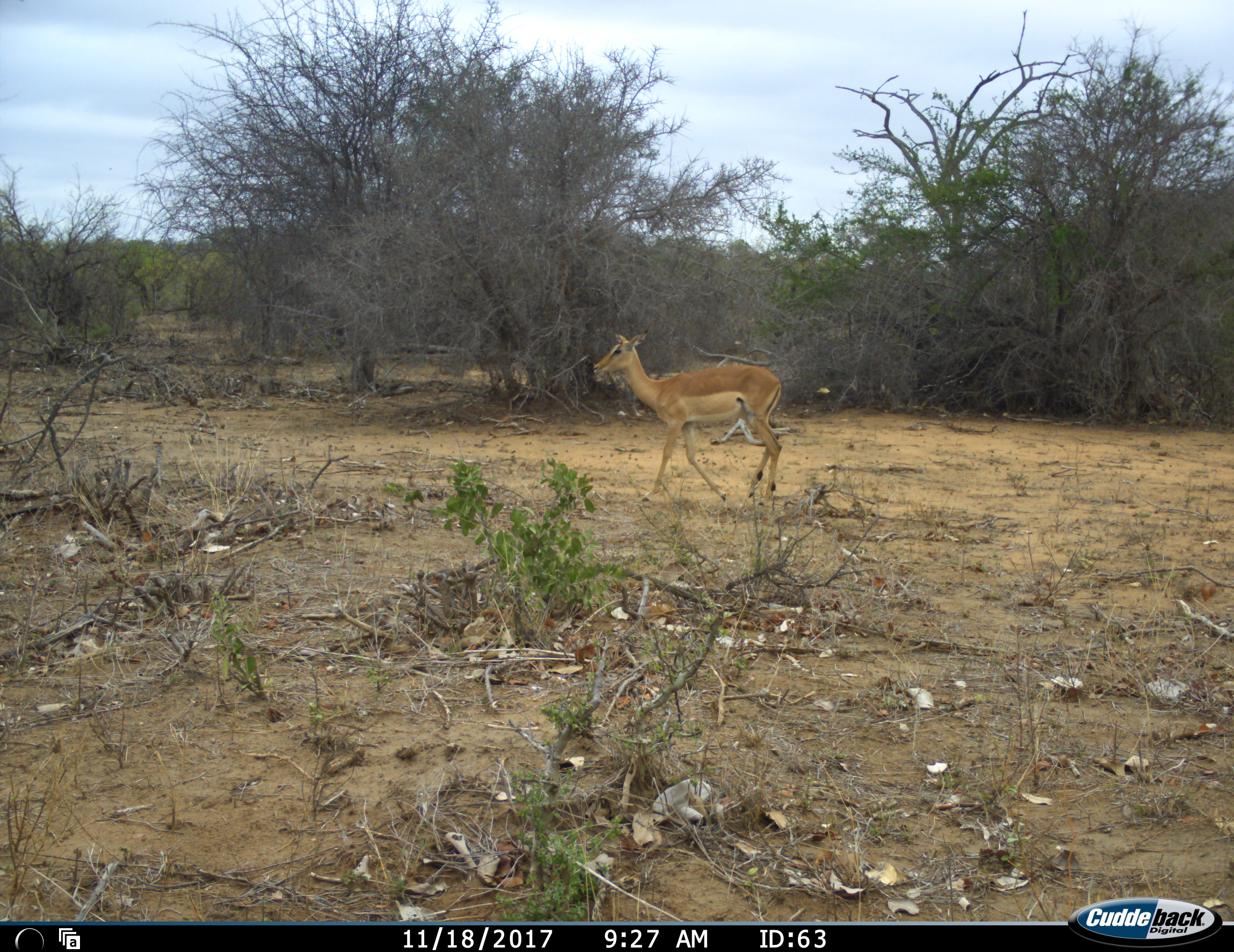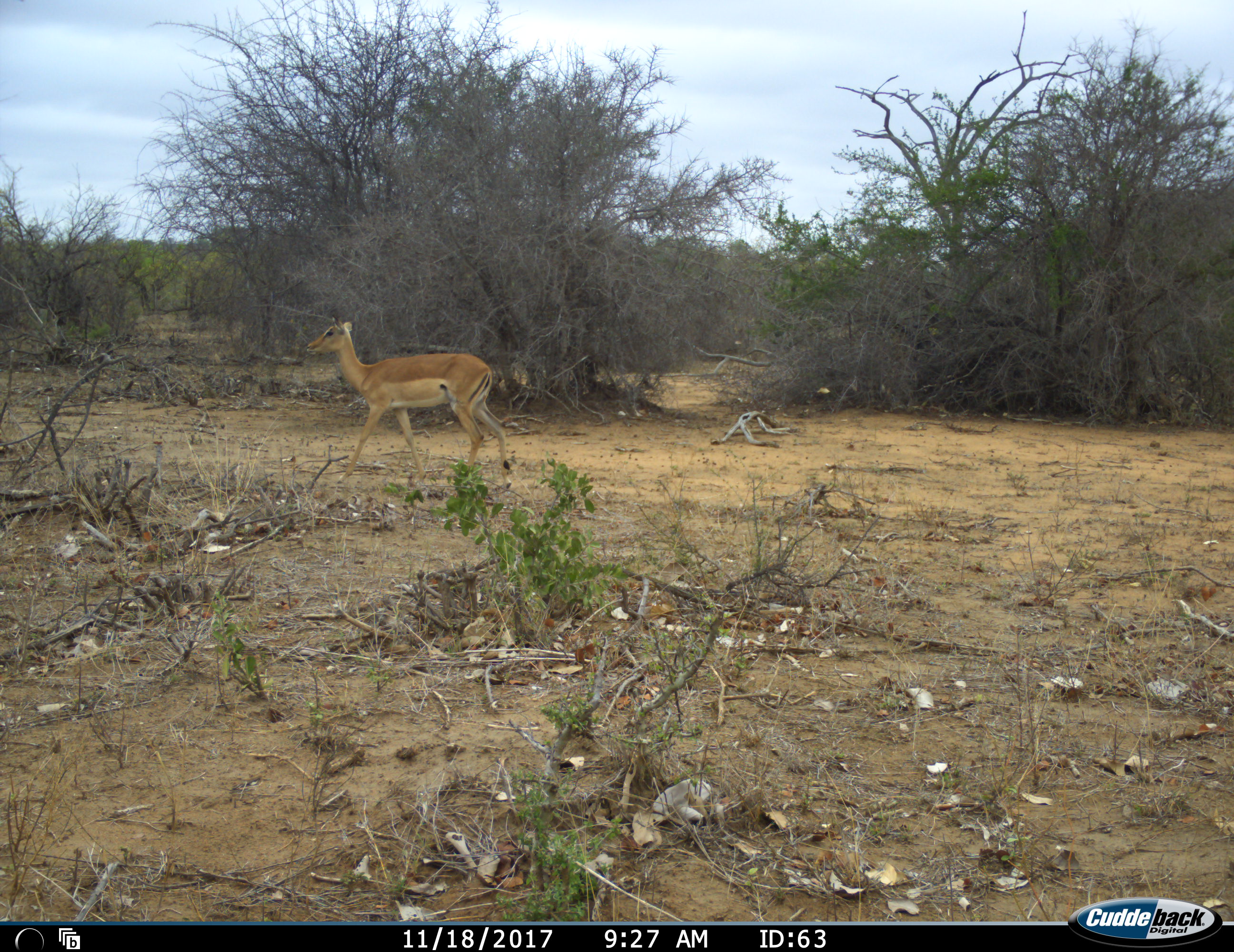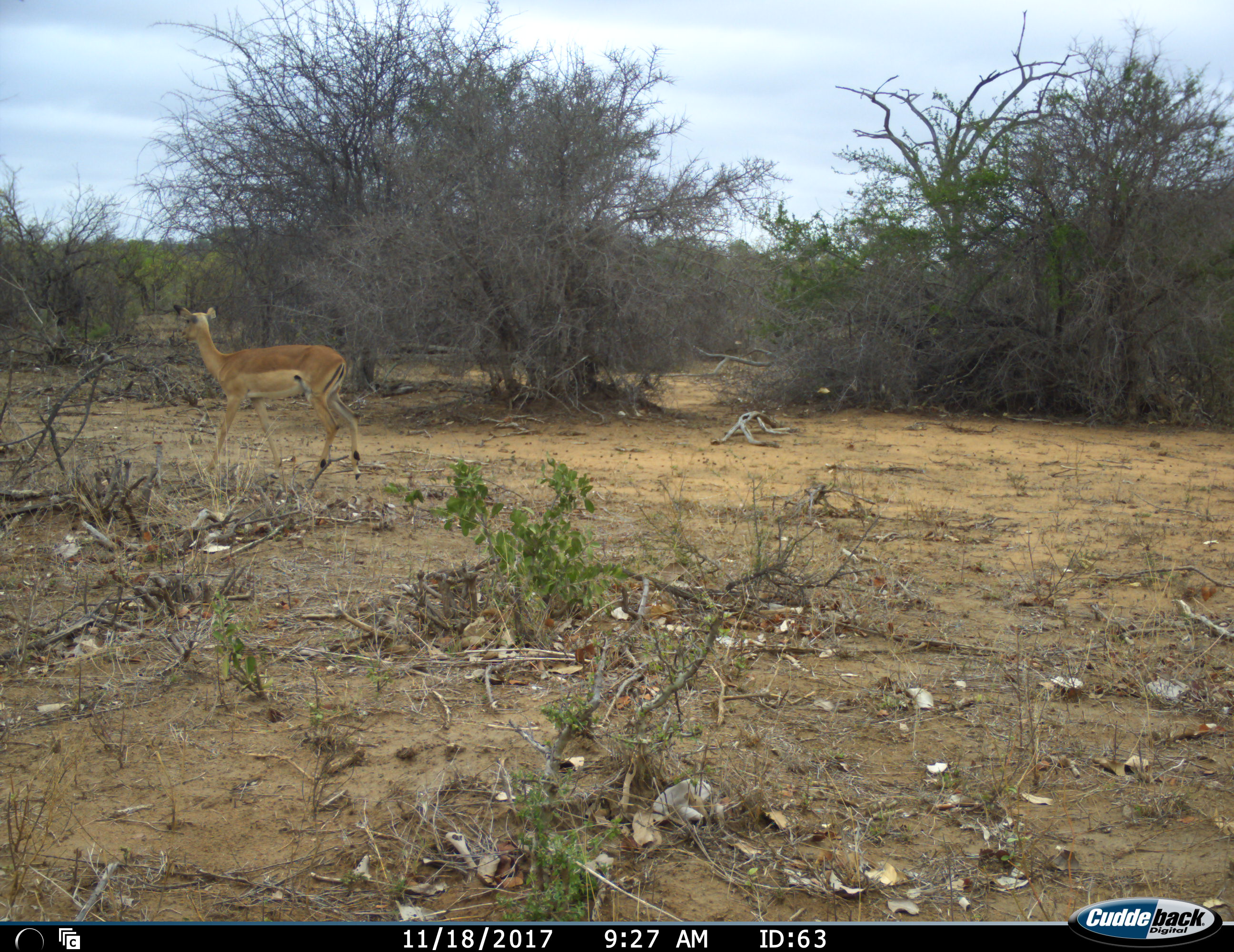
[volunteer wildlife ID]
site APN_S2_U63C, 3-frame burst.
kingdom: Animalia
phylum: Chordata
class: Mammalia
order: Artiodactyla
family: Bovidae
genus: Aepyceros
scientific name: Aepyceros melampus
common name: impala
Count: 1.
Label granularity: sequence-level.